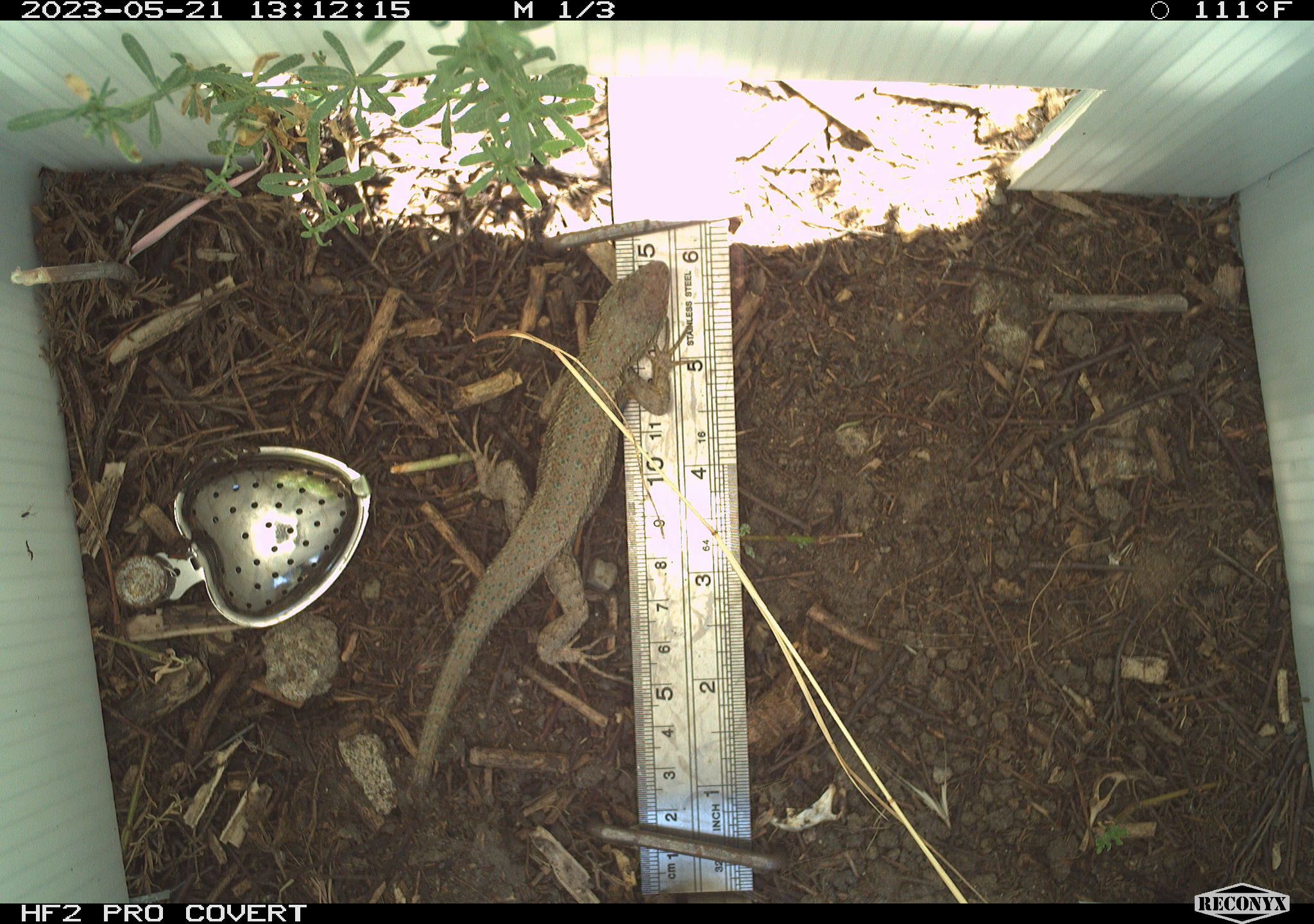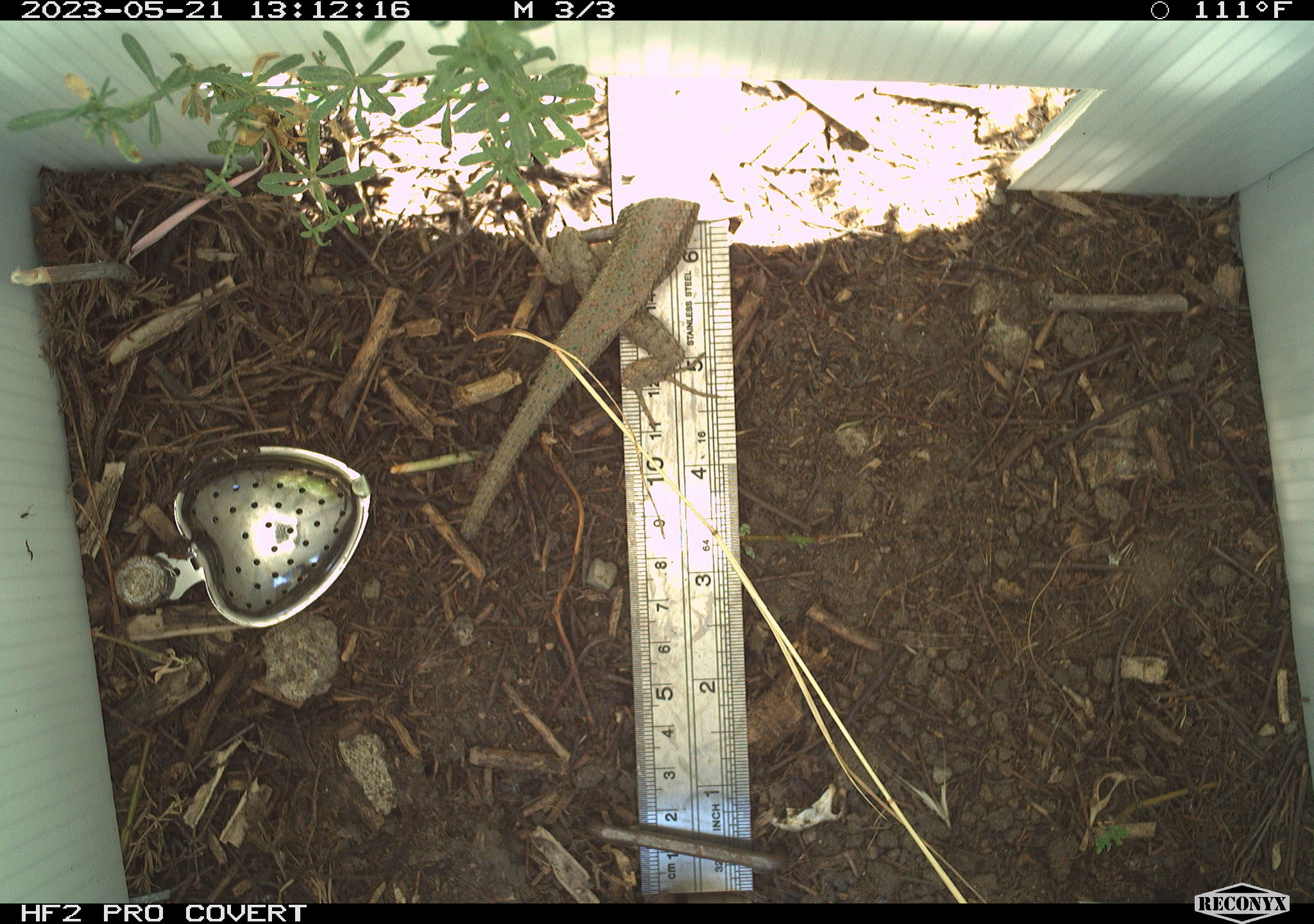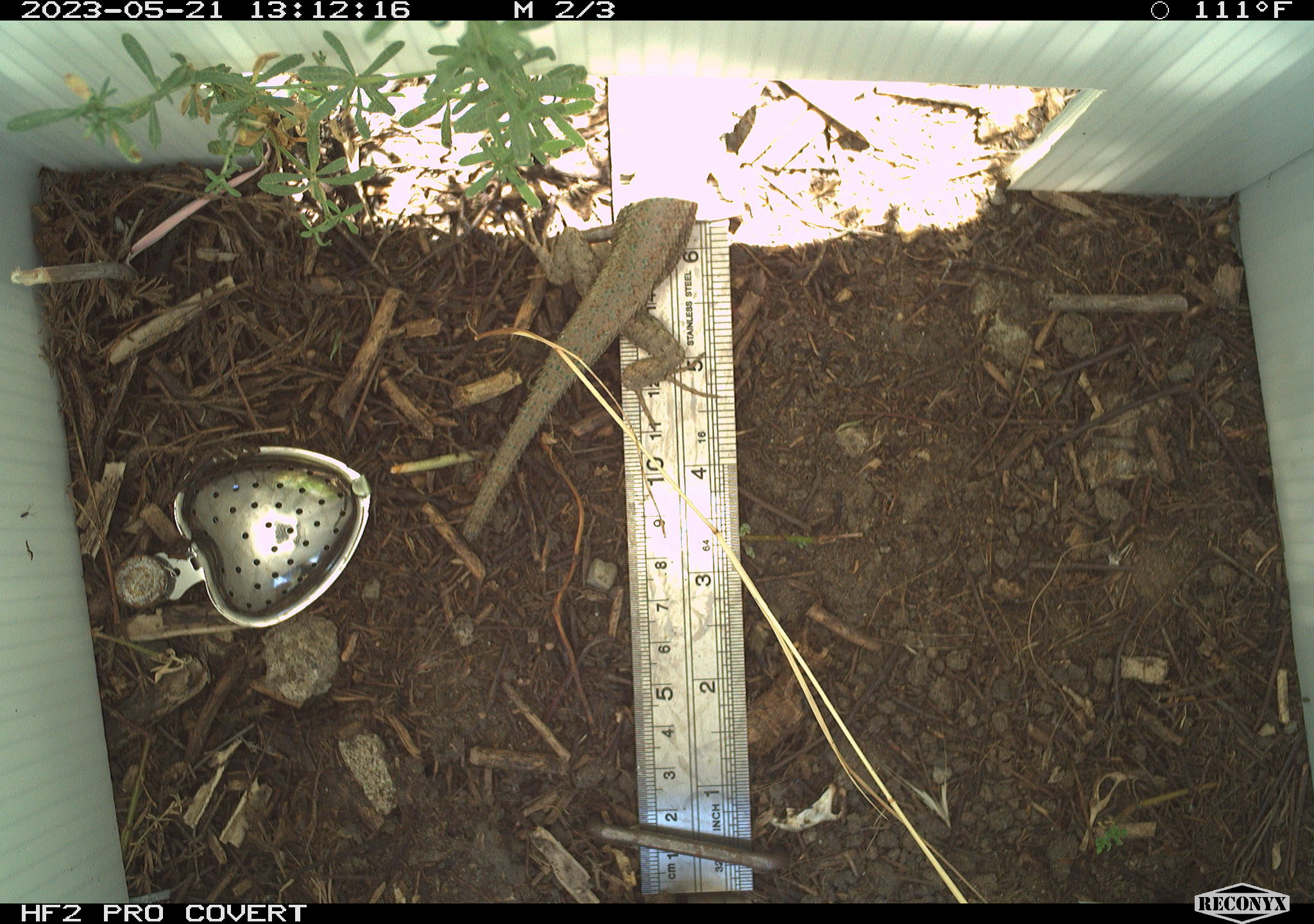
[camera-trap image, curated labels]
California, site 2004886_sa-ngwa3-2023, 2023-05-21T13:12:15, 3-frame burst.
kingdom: Animalia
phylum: Chordata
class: Reptilia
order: Squamata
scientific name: Squamata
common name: lizards and snakes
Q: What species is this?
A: Lizards and snakes (Squamata).